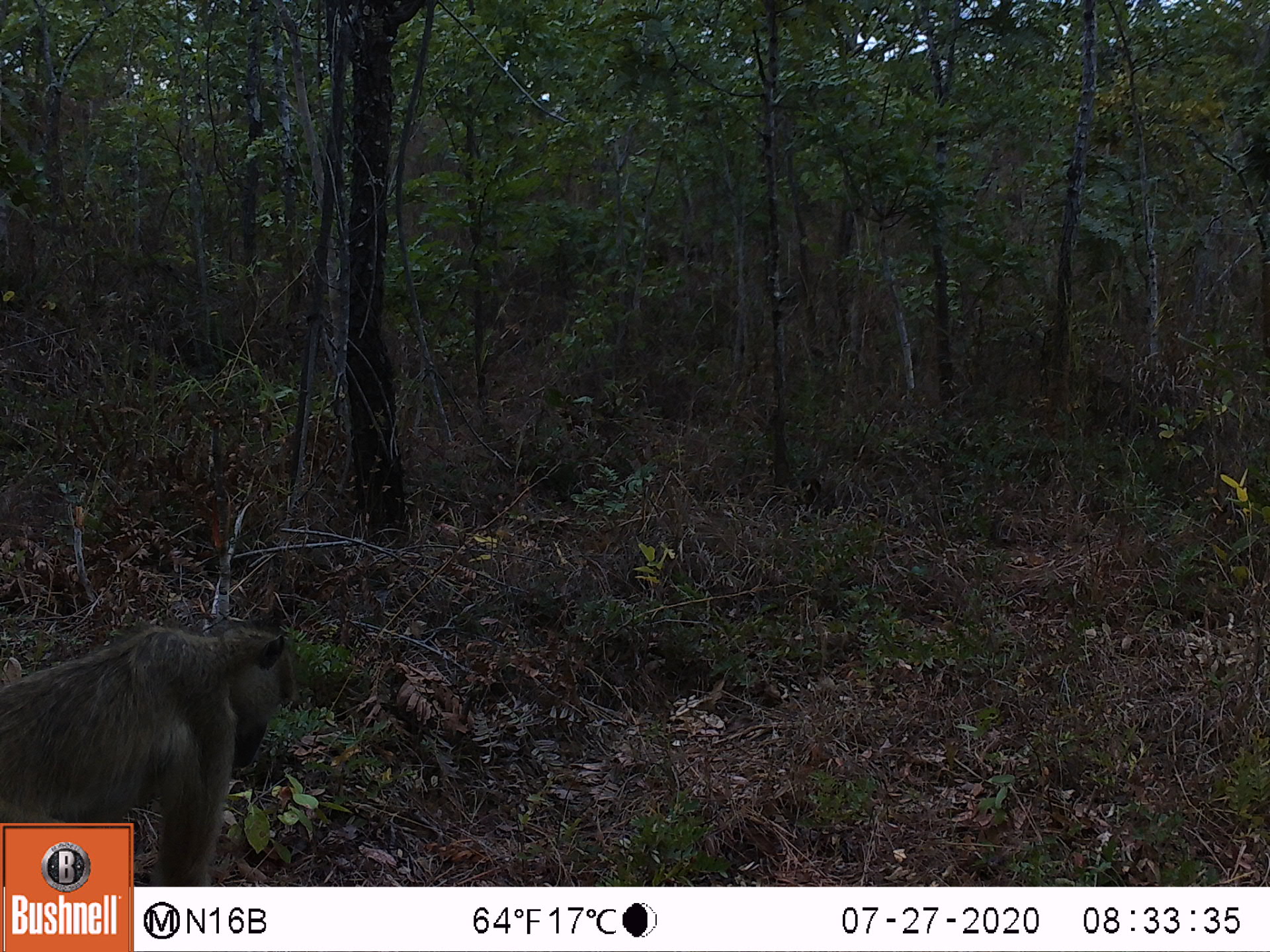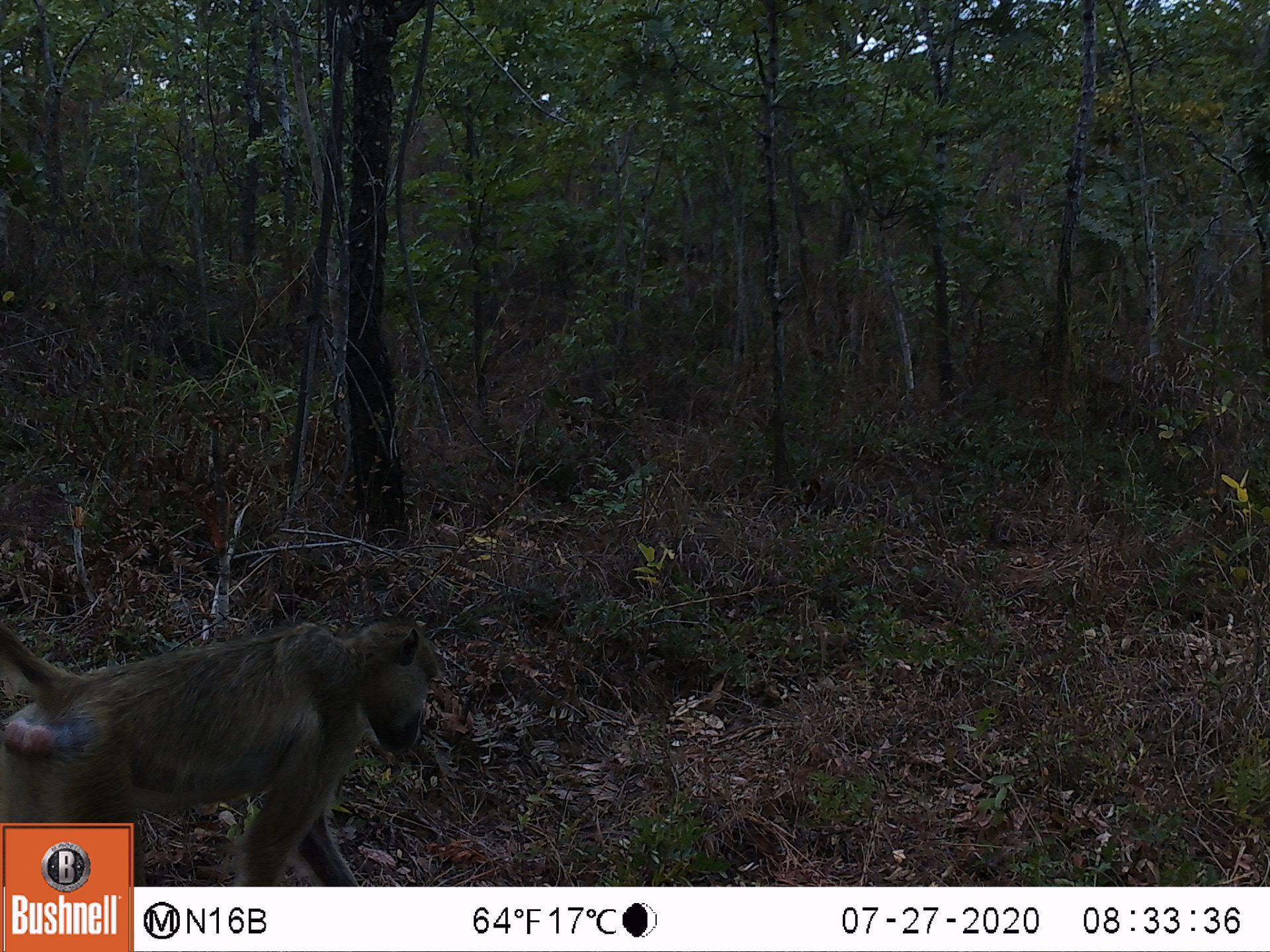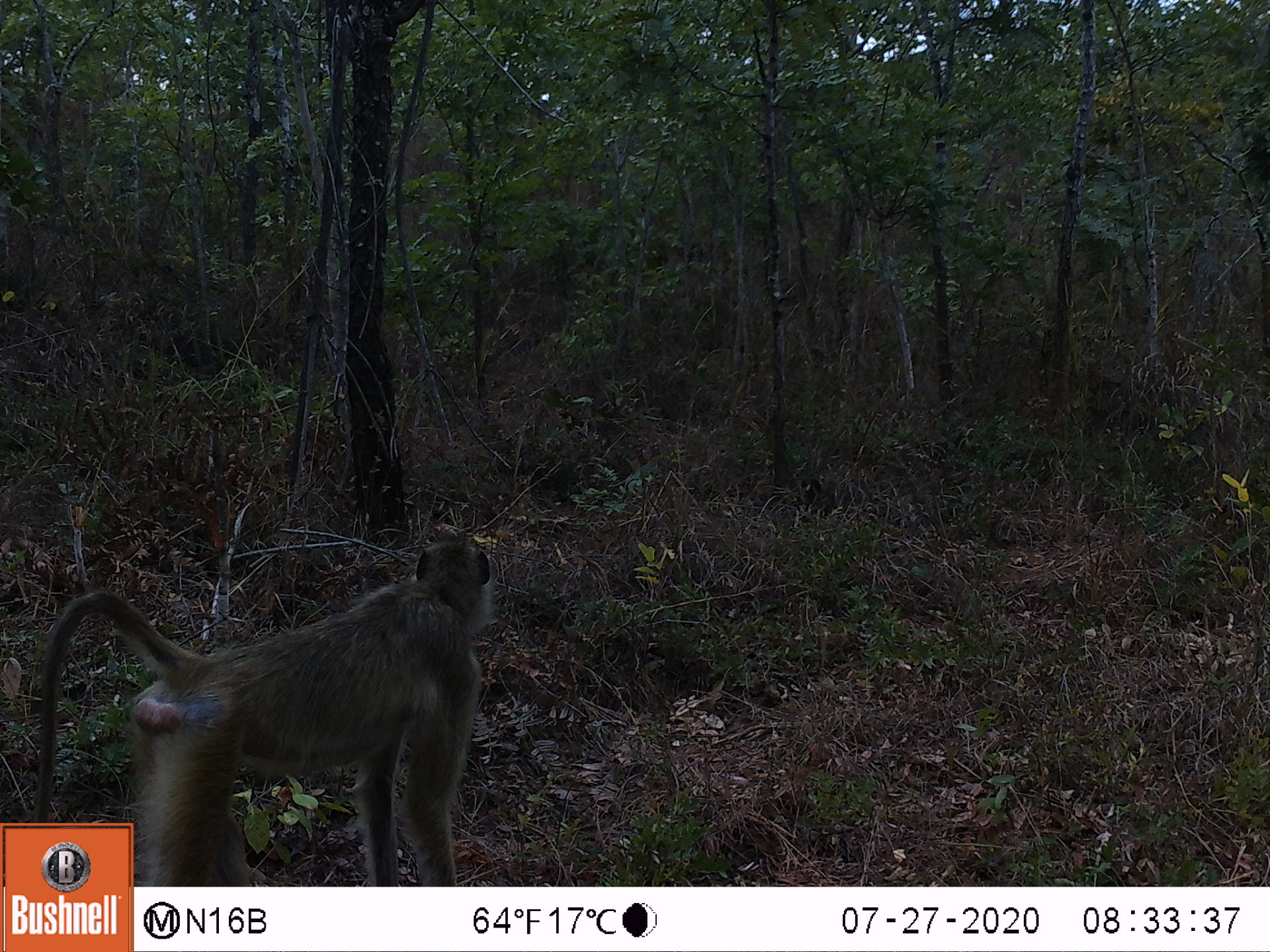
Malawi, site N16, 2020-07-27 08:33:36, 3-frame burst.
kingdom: Animalia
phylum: Chordata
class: Mammalia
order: Primates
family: Cercopithecidae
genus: Papio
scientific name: Papio cynocephalus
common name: yellow baboon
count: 1